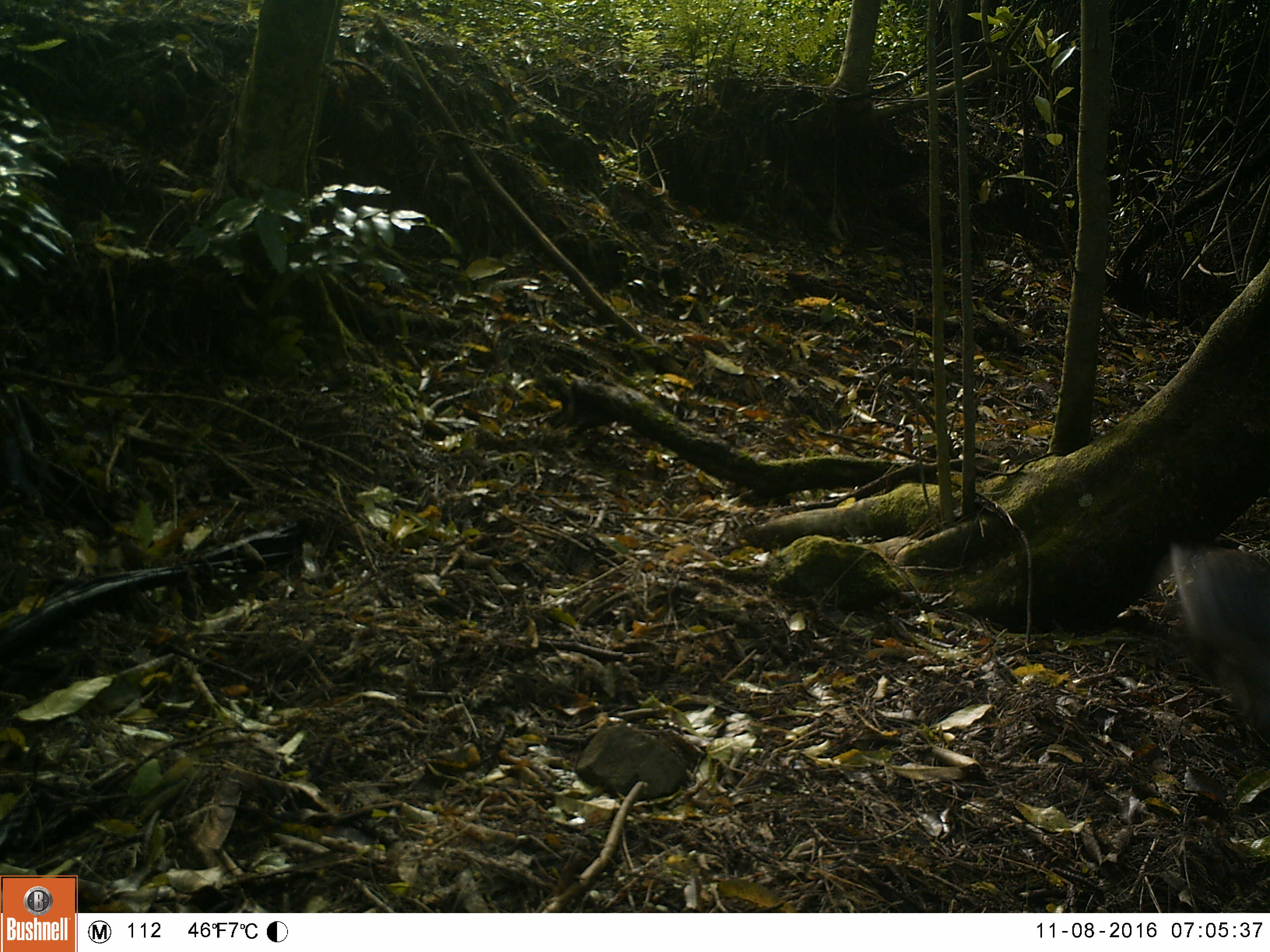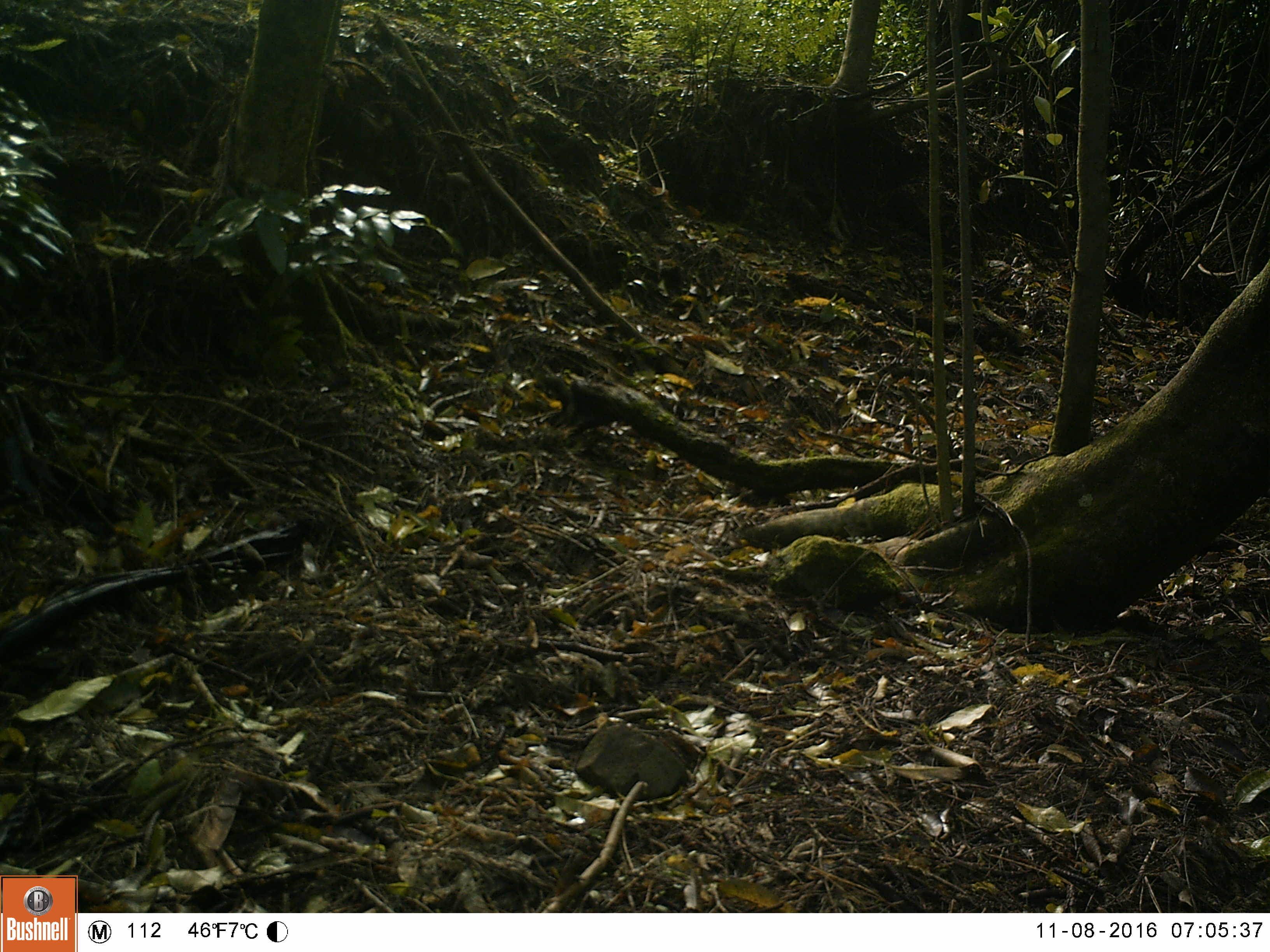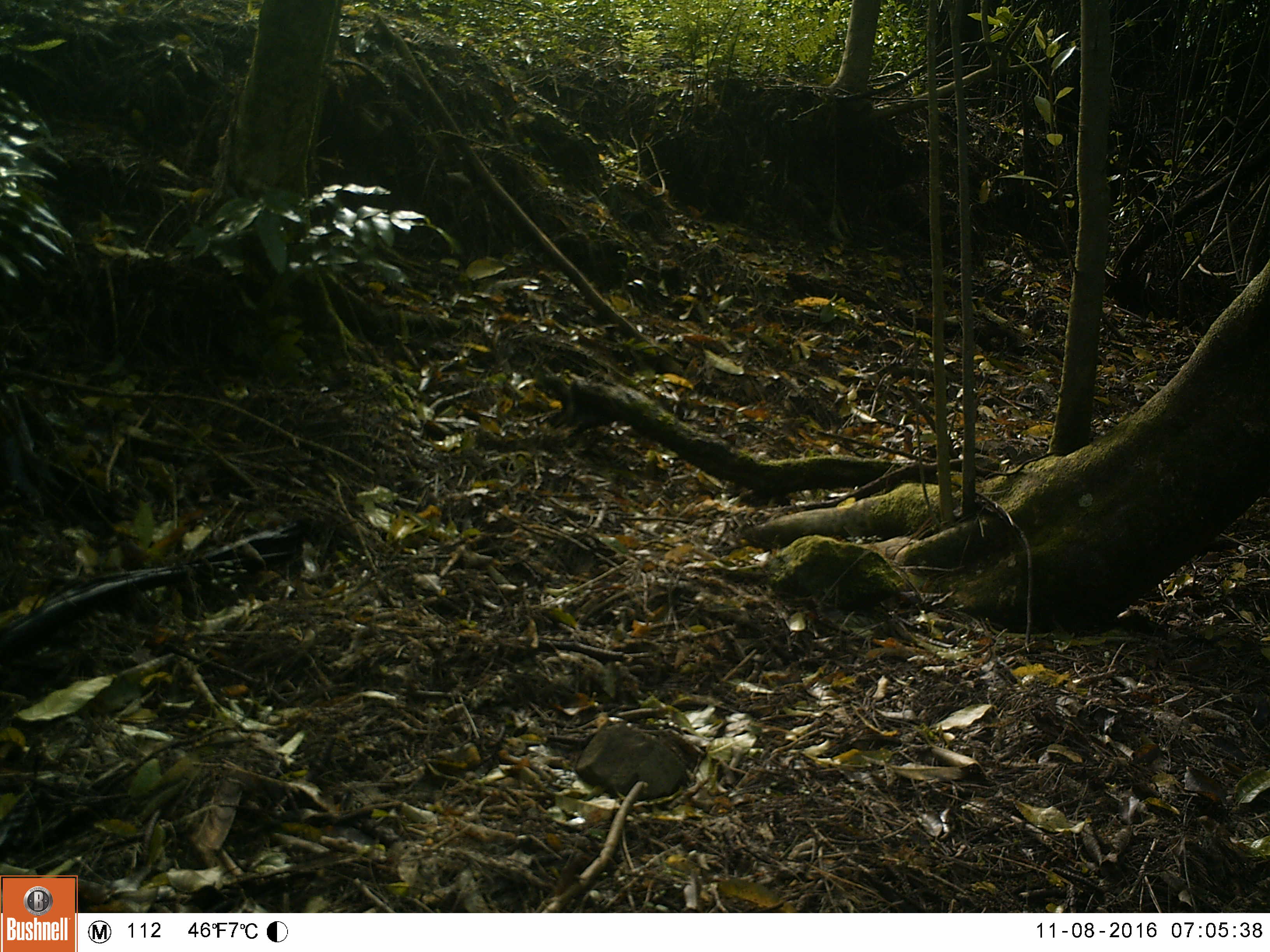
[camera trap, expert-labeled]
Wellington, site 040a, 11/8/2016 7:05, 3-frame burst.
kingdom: Animalia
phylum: Chordata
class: Mammalia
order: Lagomorpha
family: Leporidae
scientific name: Leporidae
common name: rabbit